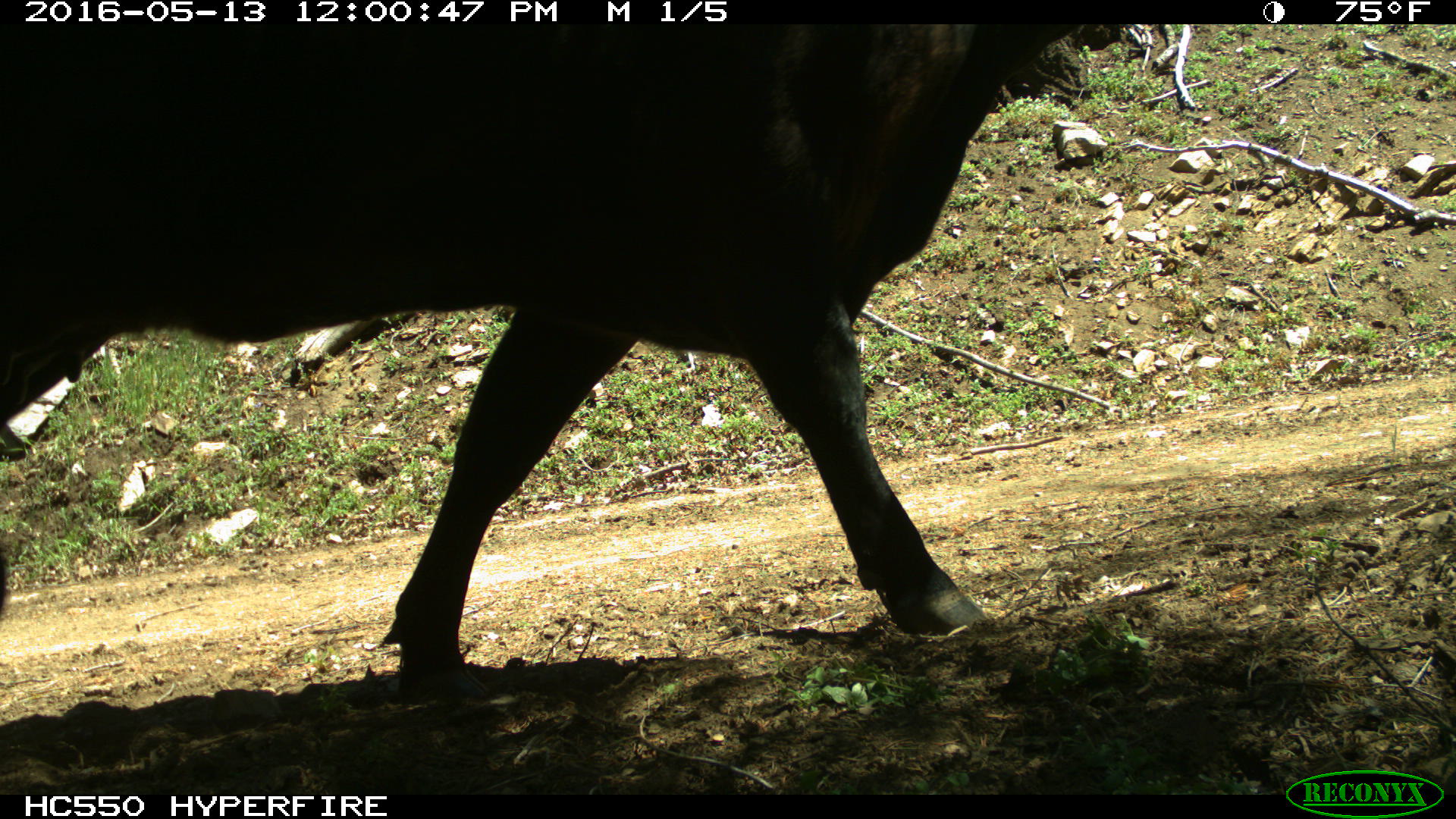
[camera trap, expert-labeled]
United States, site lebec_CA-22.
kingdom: Animalia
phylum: Chordata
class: Mammalia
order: Artiodactyla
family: Bovidae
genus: Bos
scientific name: Bos taurus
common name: domestic cow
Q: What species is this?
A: Bos taurus (domestic cow).